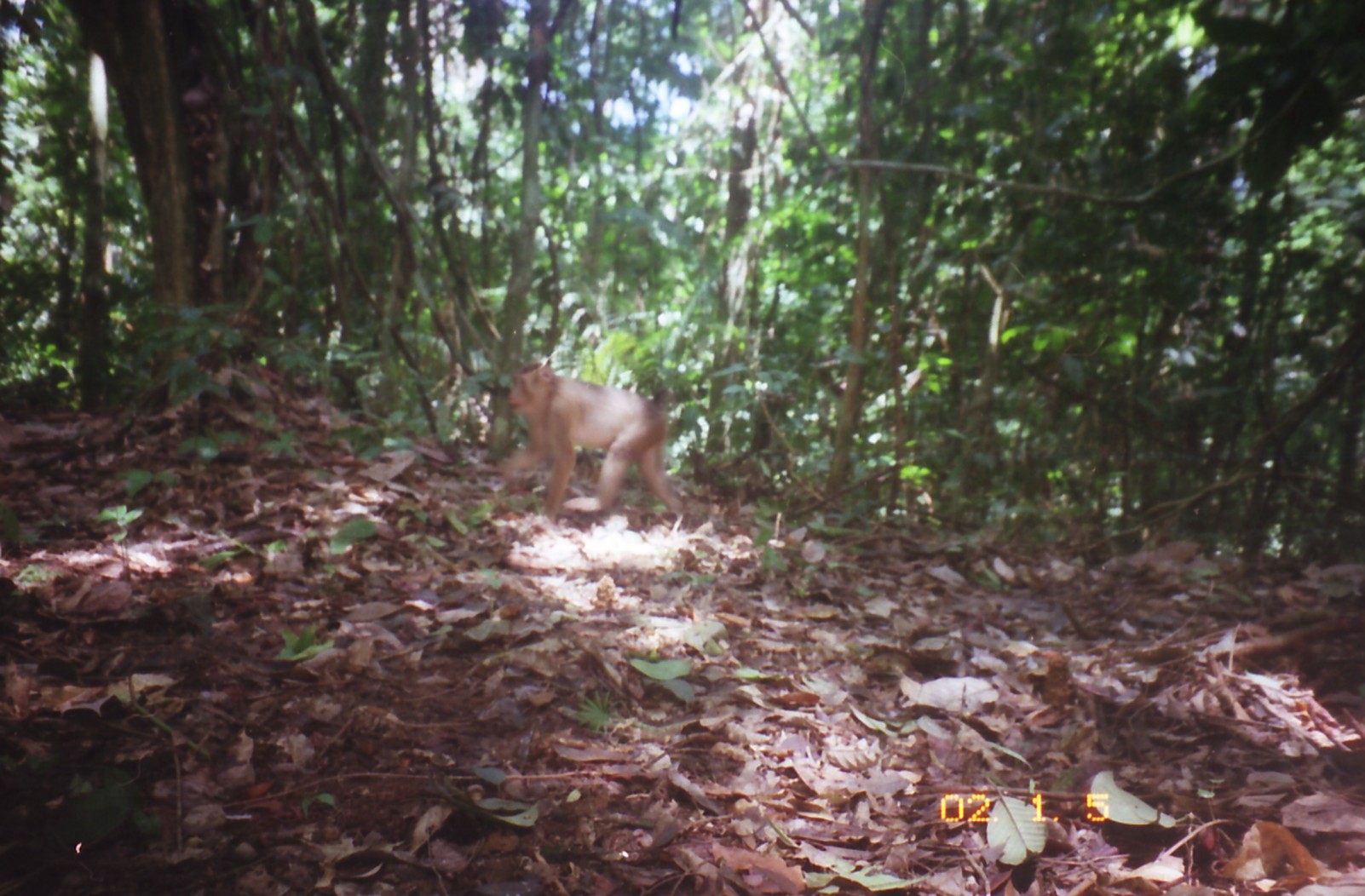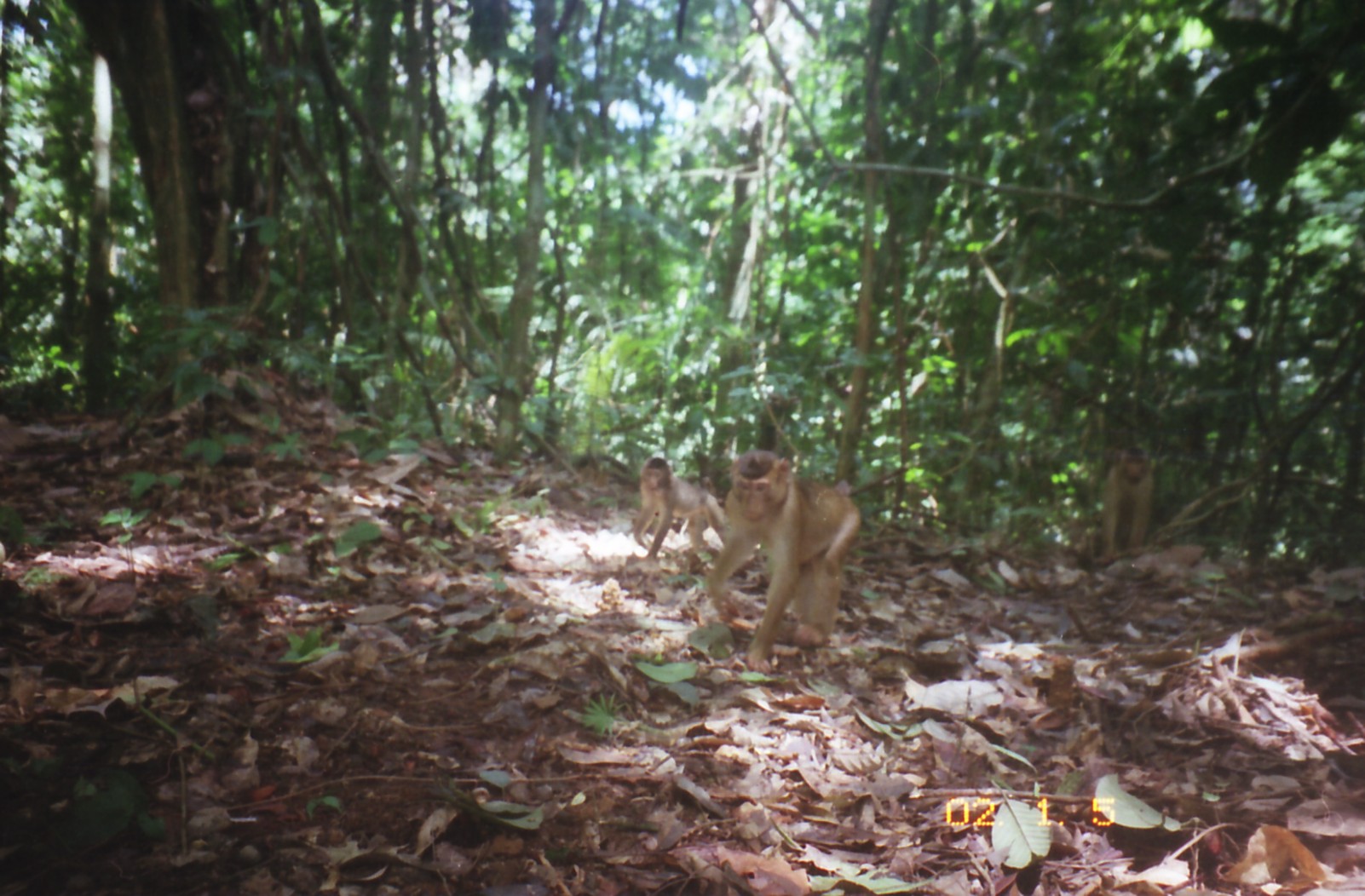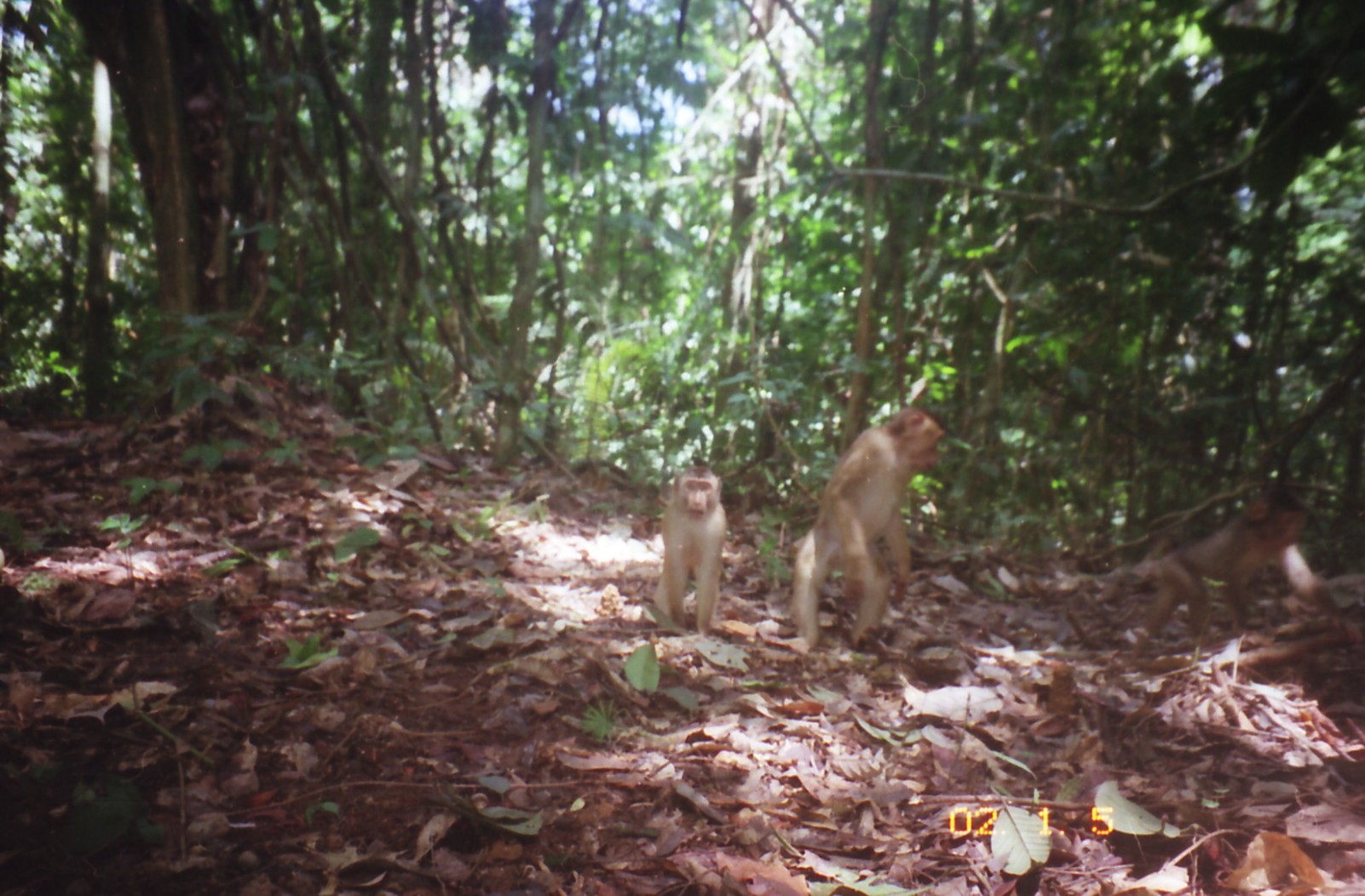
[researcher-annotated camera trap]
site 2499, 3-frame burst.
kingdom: Animalia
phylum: Chordata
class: Mammalia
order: Primates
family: Cercopithecidae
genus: Macaca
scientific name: Macaca nemestrina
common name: southern pig-tailed macaque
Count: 1.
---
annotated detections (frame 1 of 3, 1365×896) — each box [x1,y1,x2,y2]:
macaca nemestrina: [500,357,684,522]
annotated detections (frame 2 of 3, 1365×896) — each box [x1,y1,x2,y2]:
macaca nemestrina: [707,452,861,673]; [633,457,727,560]; [1102,446,1155,555]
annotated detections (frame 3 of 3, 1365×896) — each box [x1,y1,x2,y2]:
macaca nemestrina: [1131,483,1364,664]; [786,404,947,663]; [653,466,729,644]